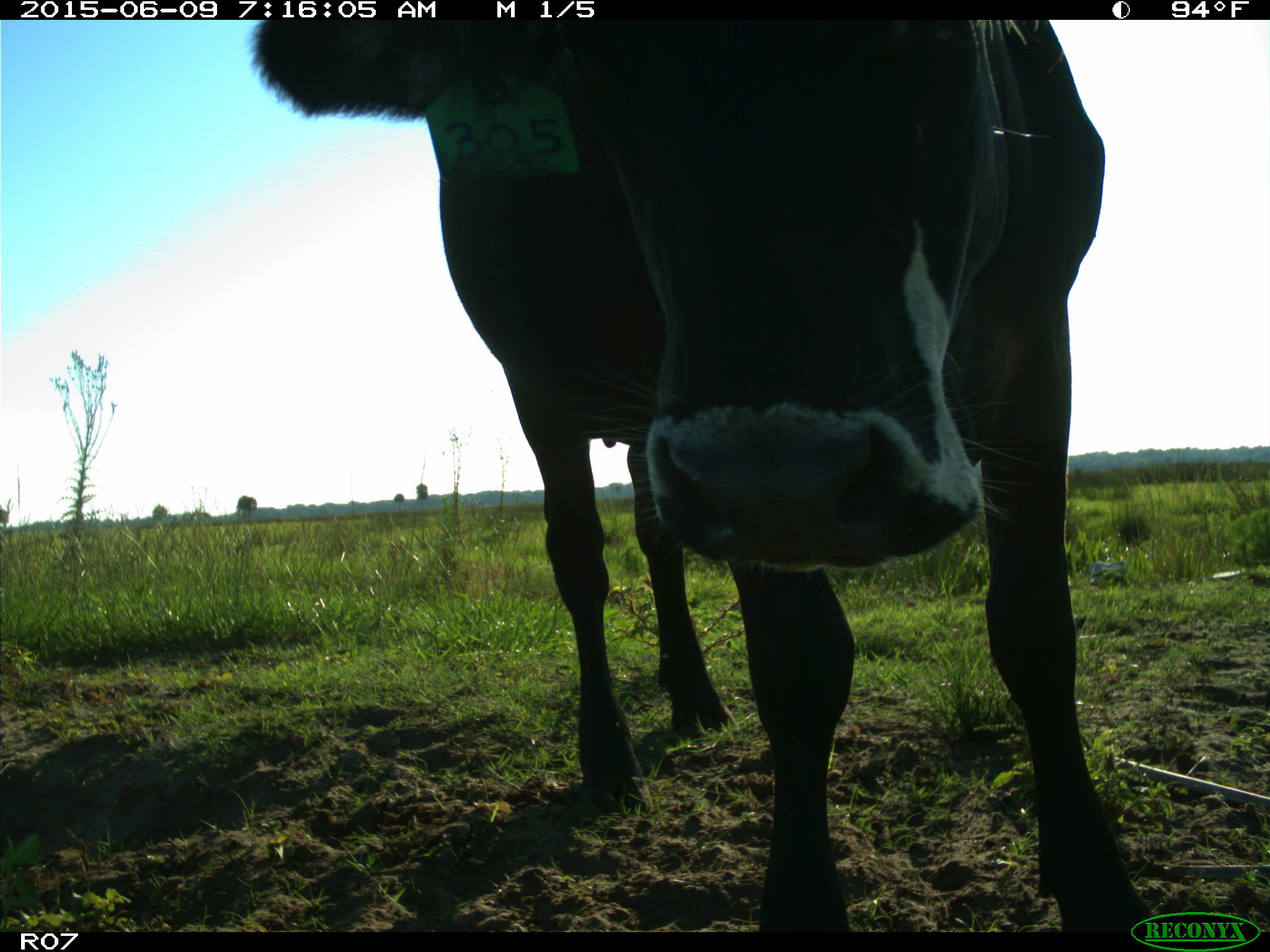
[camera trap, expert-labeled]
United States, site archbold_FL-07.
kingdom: Animalia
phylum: Chordata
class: Mammalia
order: Artiodactyla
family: Bovidae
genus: Bos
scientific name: Bos taurus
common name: domestic cow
Bos taurus (domestic cow).